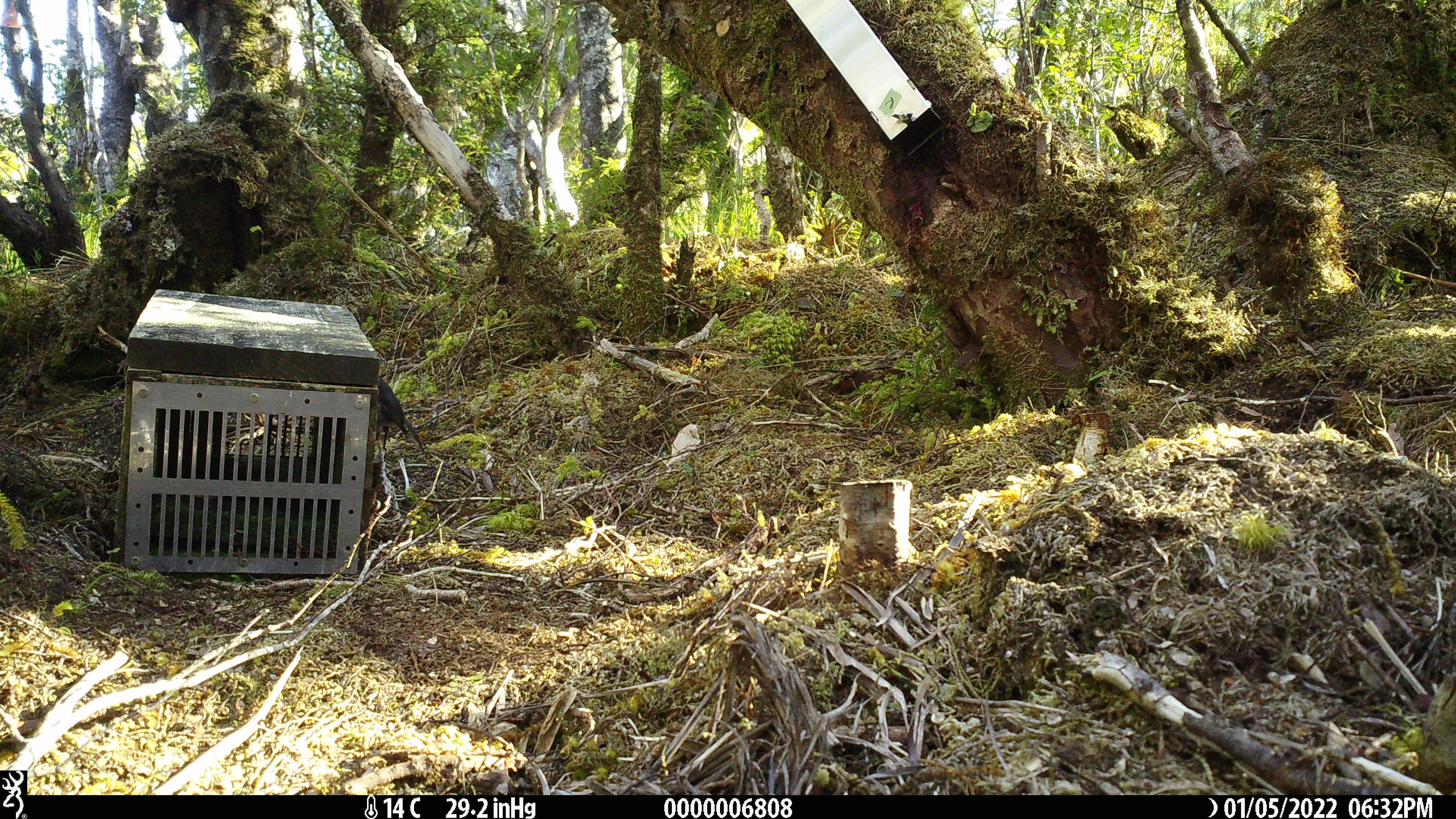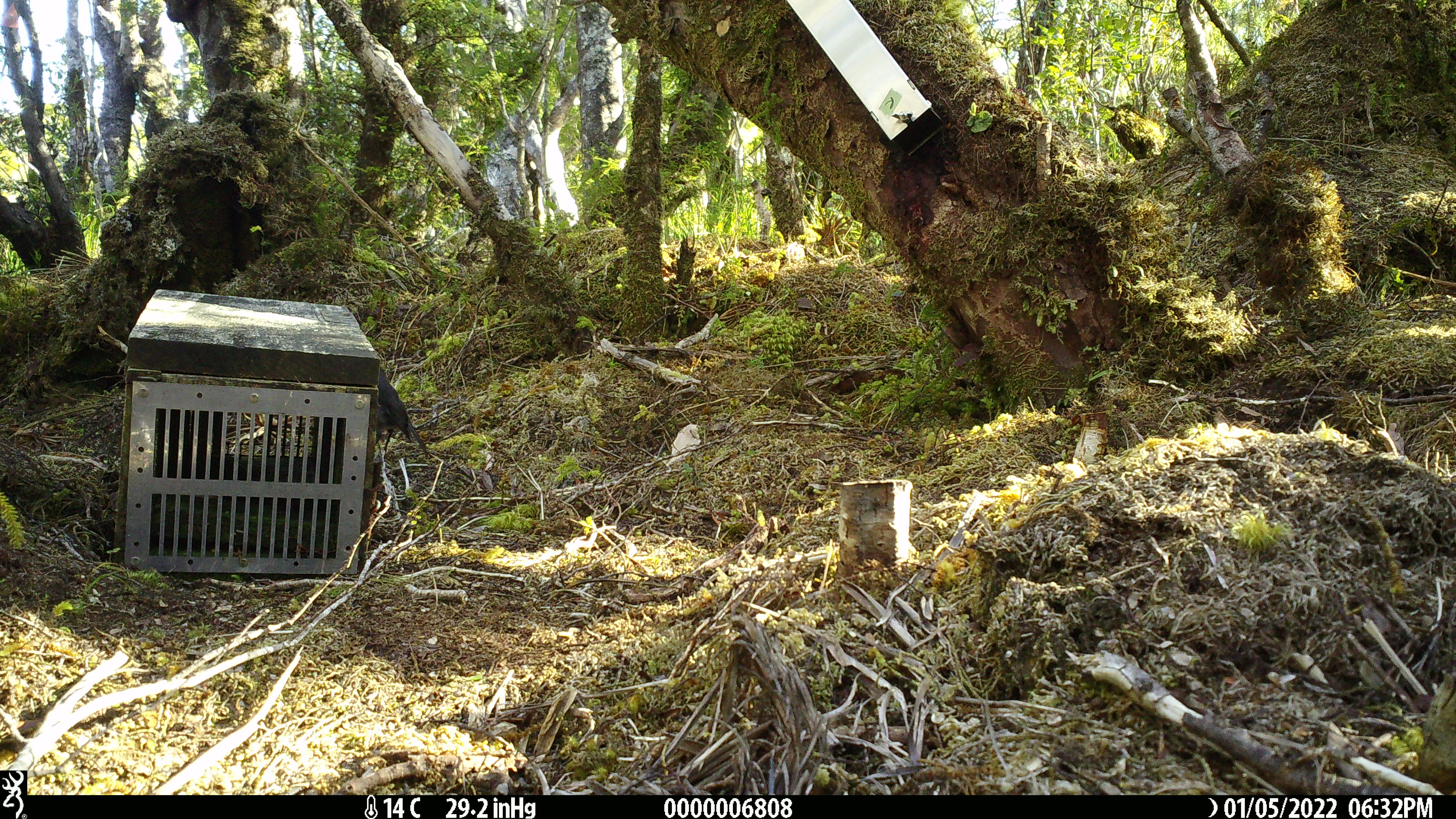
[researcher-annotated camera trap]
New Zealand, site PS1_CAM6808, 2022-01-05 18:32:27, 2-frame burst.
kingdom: Animalia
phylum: Chordata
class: Aves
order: Passeriformes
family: Petroicidae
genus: Petroica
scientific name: Petroica australis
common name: new zealand robin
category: robin